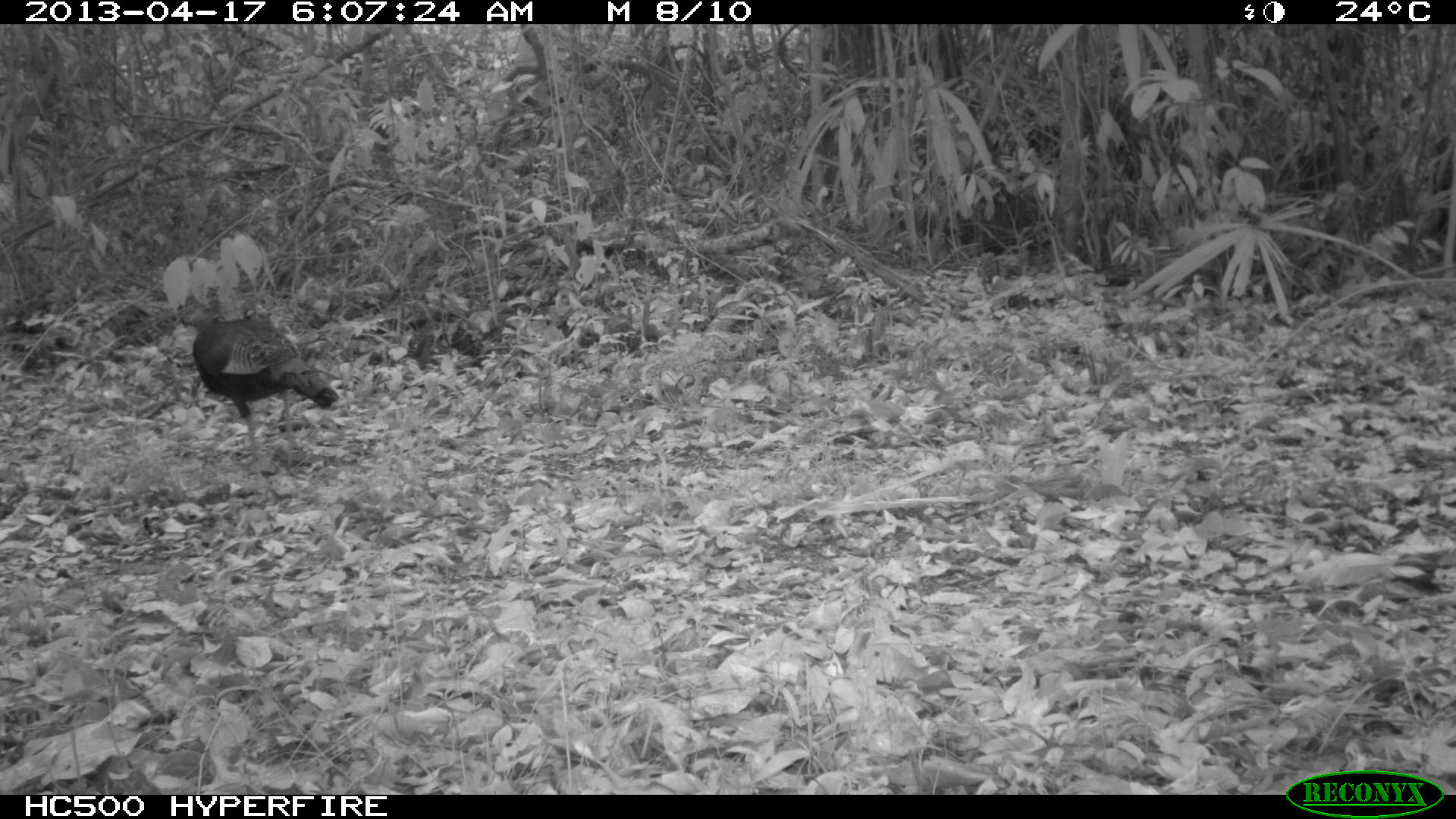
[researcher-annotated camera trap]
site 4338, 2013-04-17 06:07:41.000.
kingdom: Animalia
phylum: Chordata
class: Aves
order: Galliformes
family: Phasianidae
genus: Meleagris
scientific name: Meleagris ocellata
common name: ocellated turkey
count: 1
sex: female